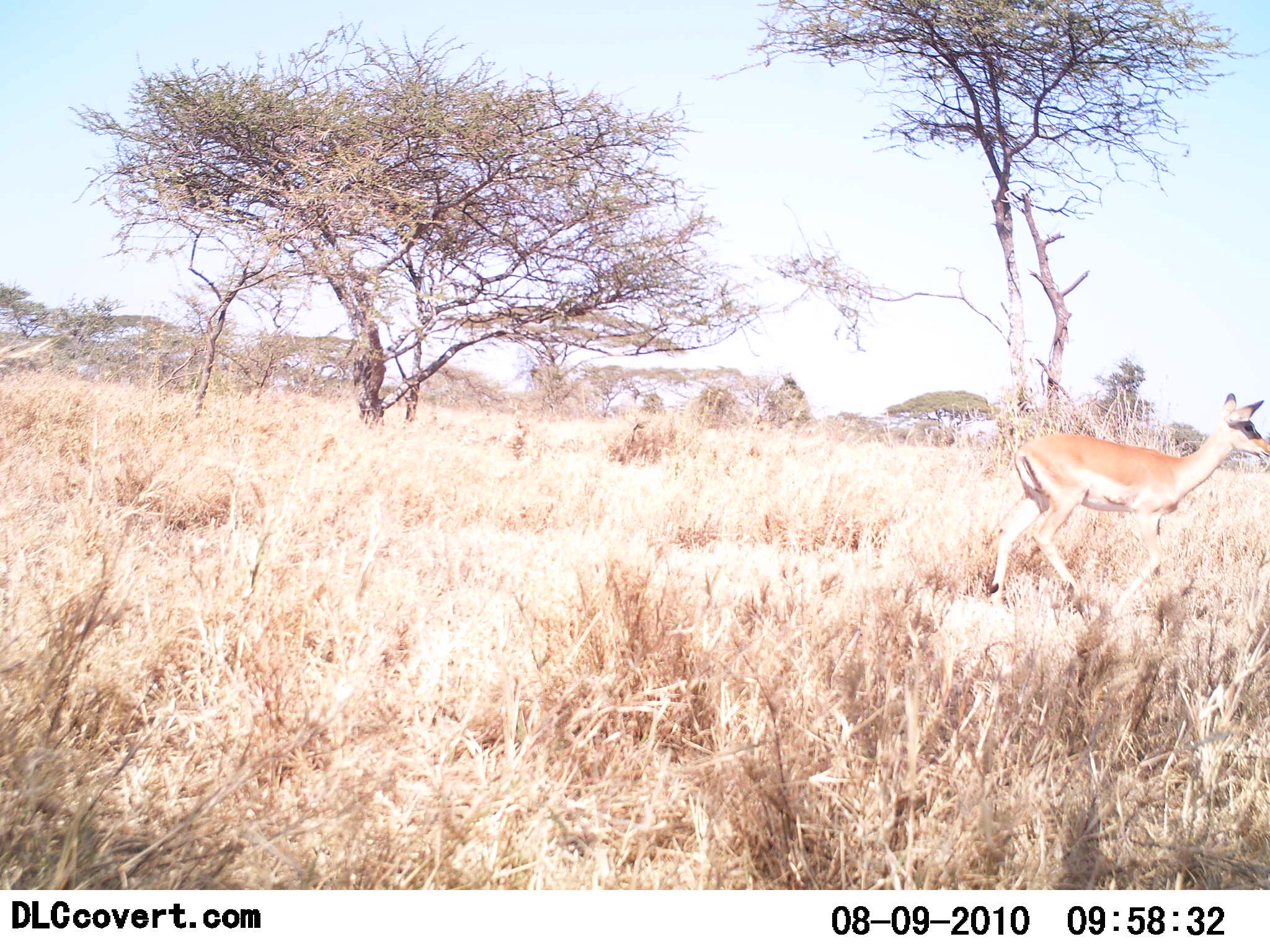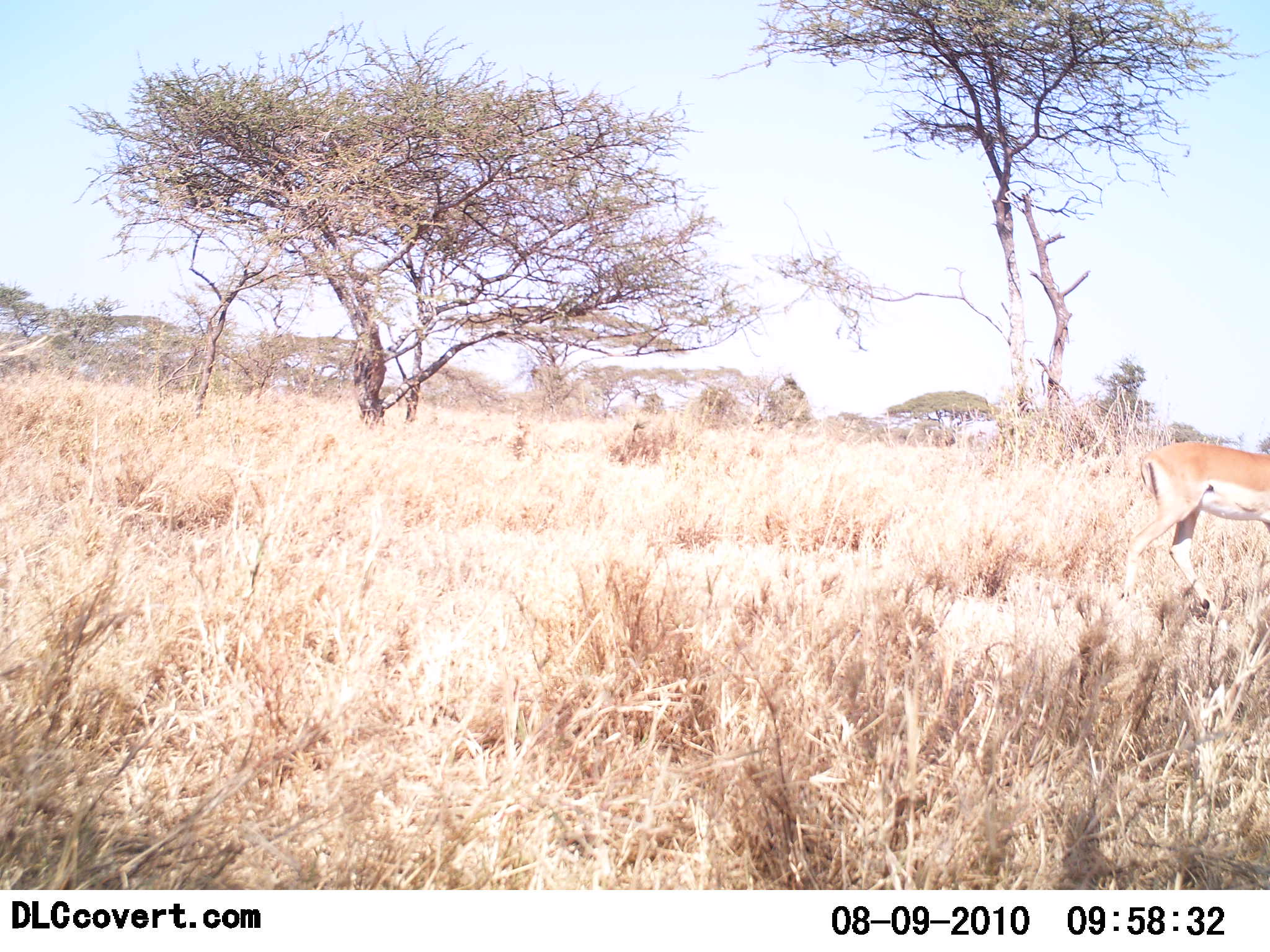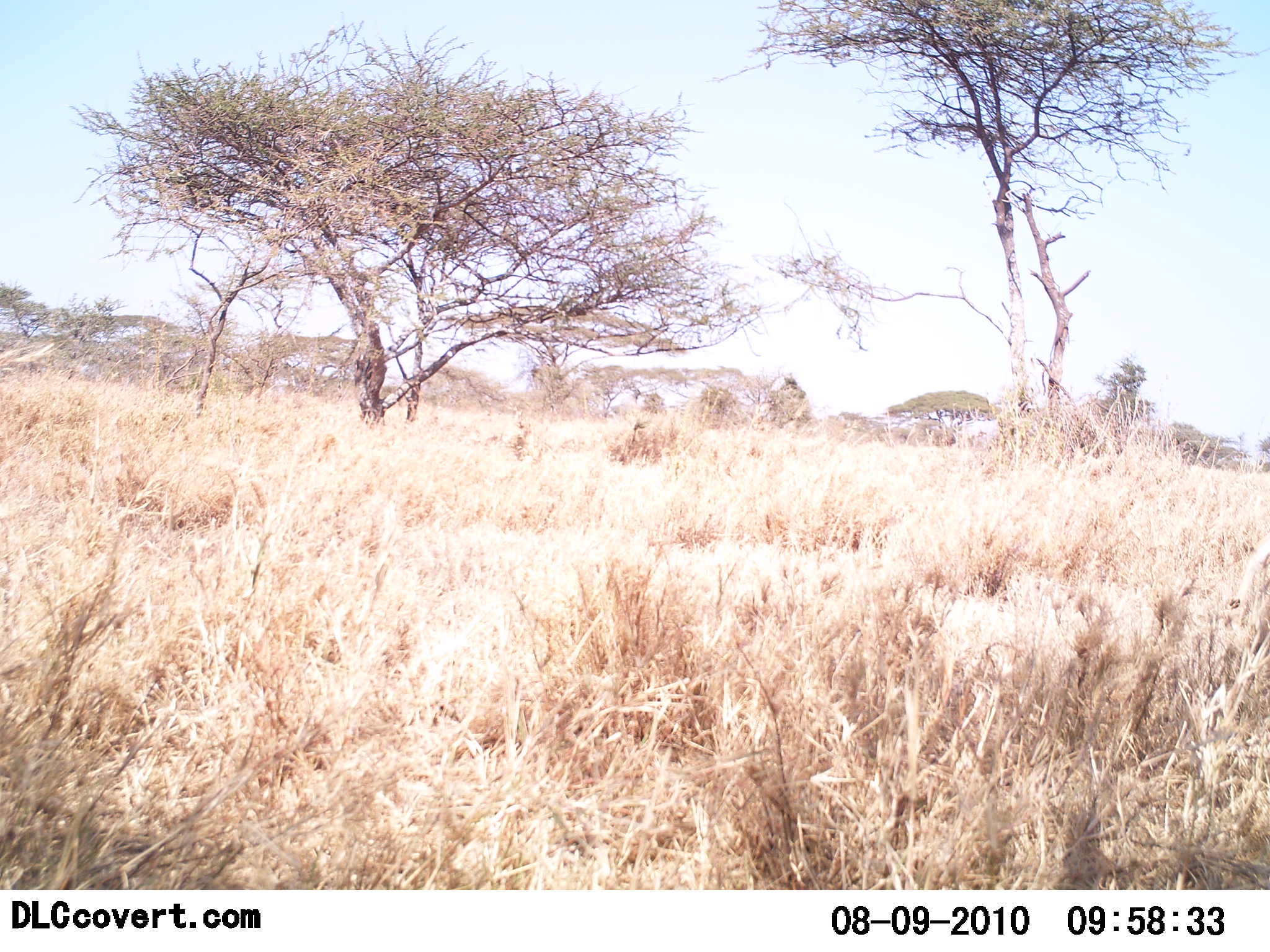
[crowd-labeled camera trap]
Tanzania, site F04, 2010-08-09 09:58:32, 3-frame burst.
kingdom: Animalia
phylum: Chordata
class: Mammalia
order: Artiodactyla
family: Bovidae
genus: Nanger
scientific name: Nanger granti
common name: grant's gazelle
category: gazellegrants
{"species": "gazellegrants (grant's gazelle) (Nanger granti)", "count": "1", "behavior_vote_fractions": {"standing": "0%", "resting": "0%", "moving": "100%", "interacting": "0%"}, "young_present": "0%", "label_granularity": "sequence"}